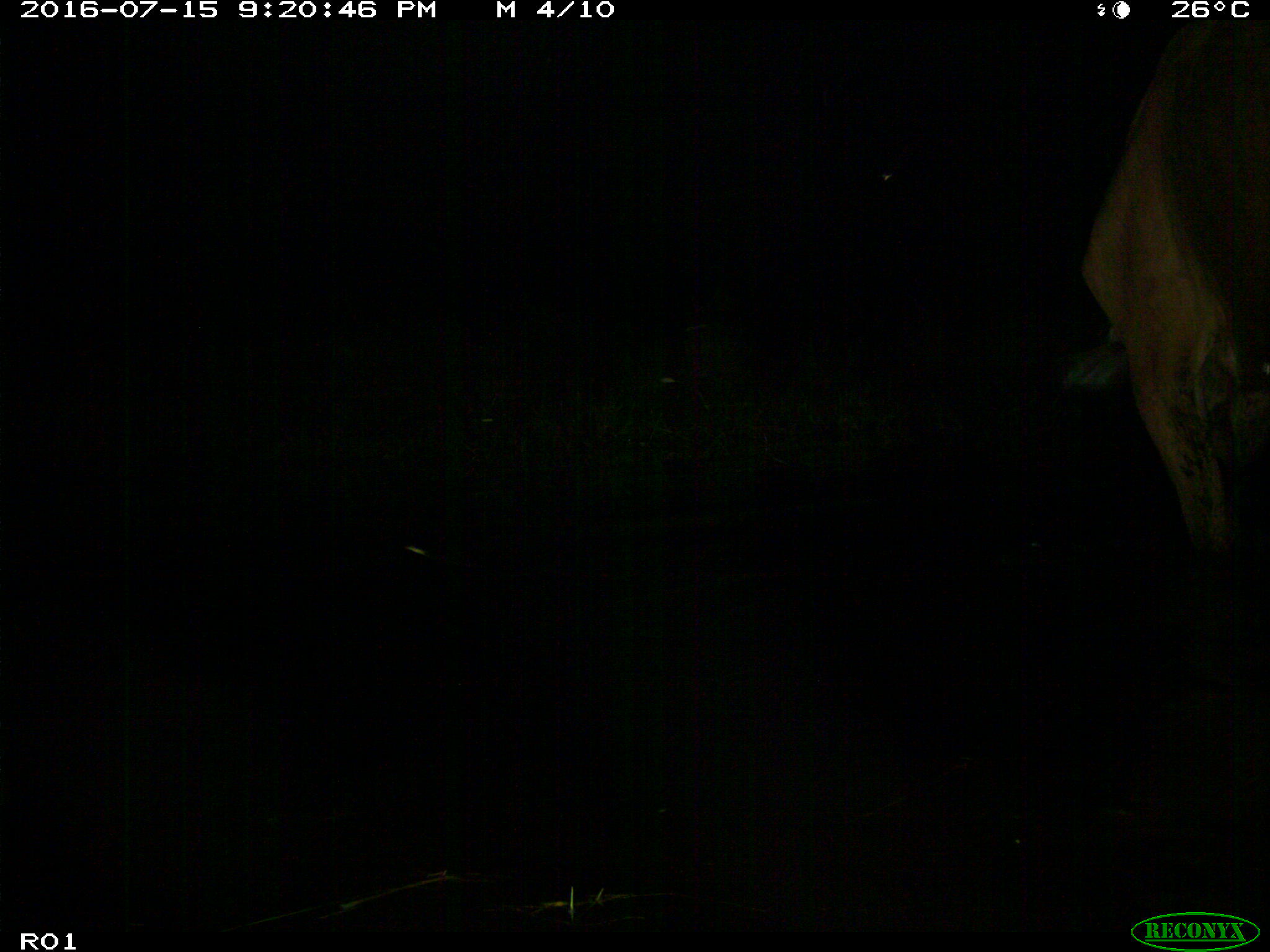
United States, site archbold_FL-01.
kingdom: Animalia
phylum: Chordata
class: Mammalia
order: Artiodactyla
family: Bovidae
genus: Bos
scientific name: Bos taurus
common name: domestic cow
Bos taurus (domestic cow).